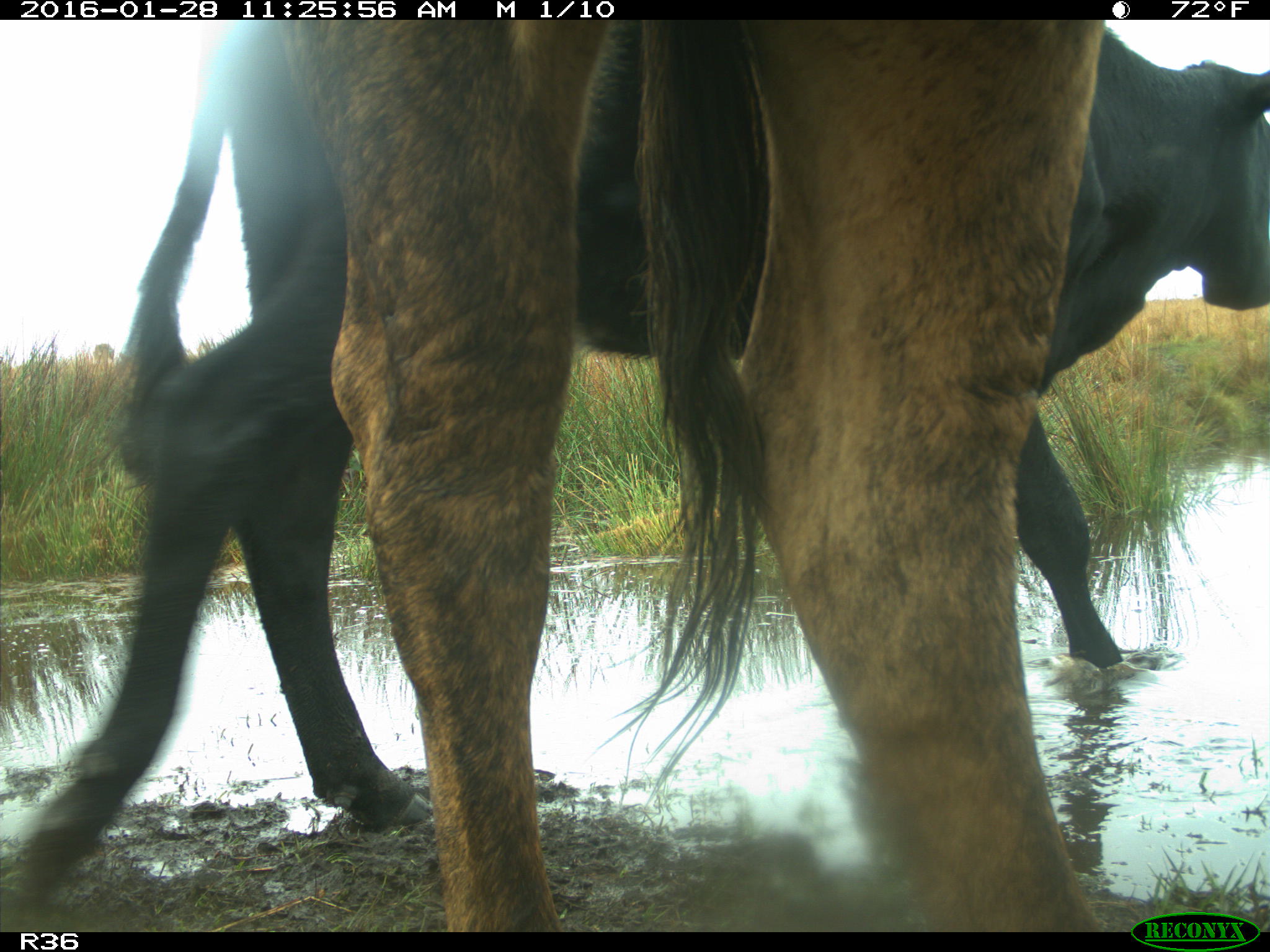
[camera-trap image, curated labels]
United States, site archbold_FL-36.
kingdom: Animalia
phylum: Chordata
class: Mammalia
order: Artiodactyla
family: Bovidae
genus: Bos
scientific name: Bos taurus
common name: domestic cow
Bos taurus (domestic cow).